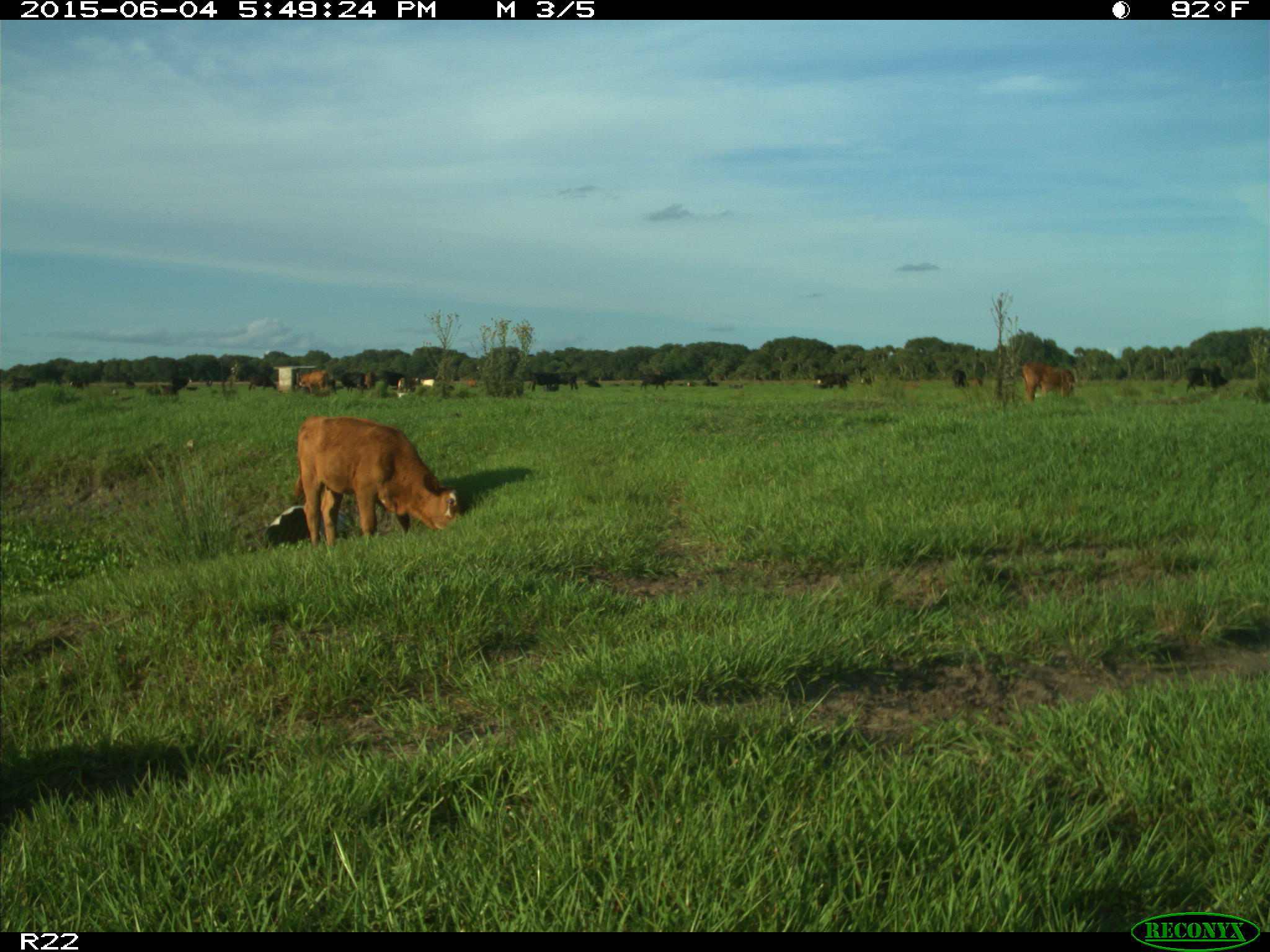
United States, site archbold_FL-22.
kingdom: Animalia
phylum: Chordata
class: Mammalia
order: Artiodactyla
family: Bovidae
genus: Bos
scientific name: Bos taurus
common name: domestic cow